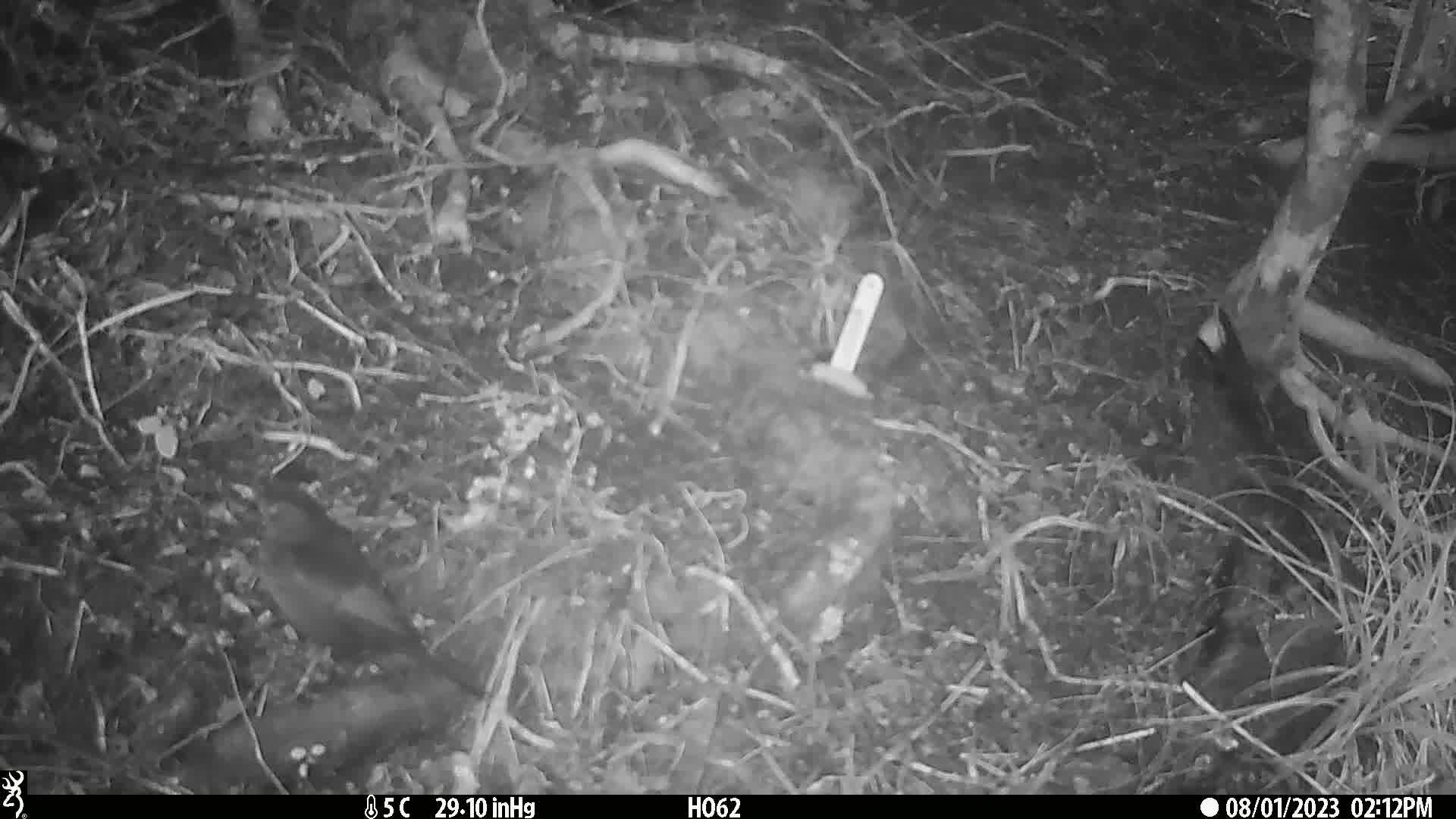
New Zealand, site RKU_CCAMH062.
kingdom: Animalia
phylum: Chordata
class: Aves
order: Passeriformes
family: Turdidae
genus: Turdus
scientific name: Turdus merula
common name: eurasian blackbird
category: blackbird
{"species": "blackbird (eurasian blackbird) (Turdus merula)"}